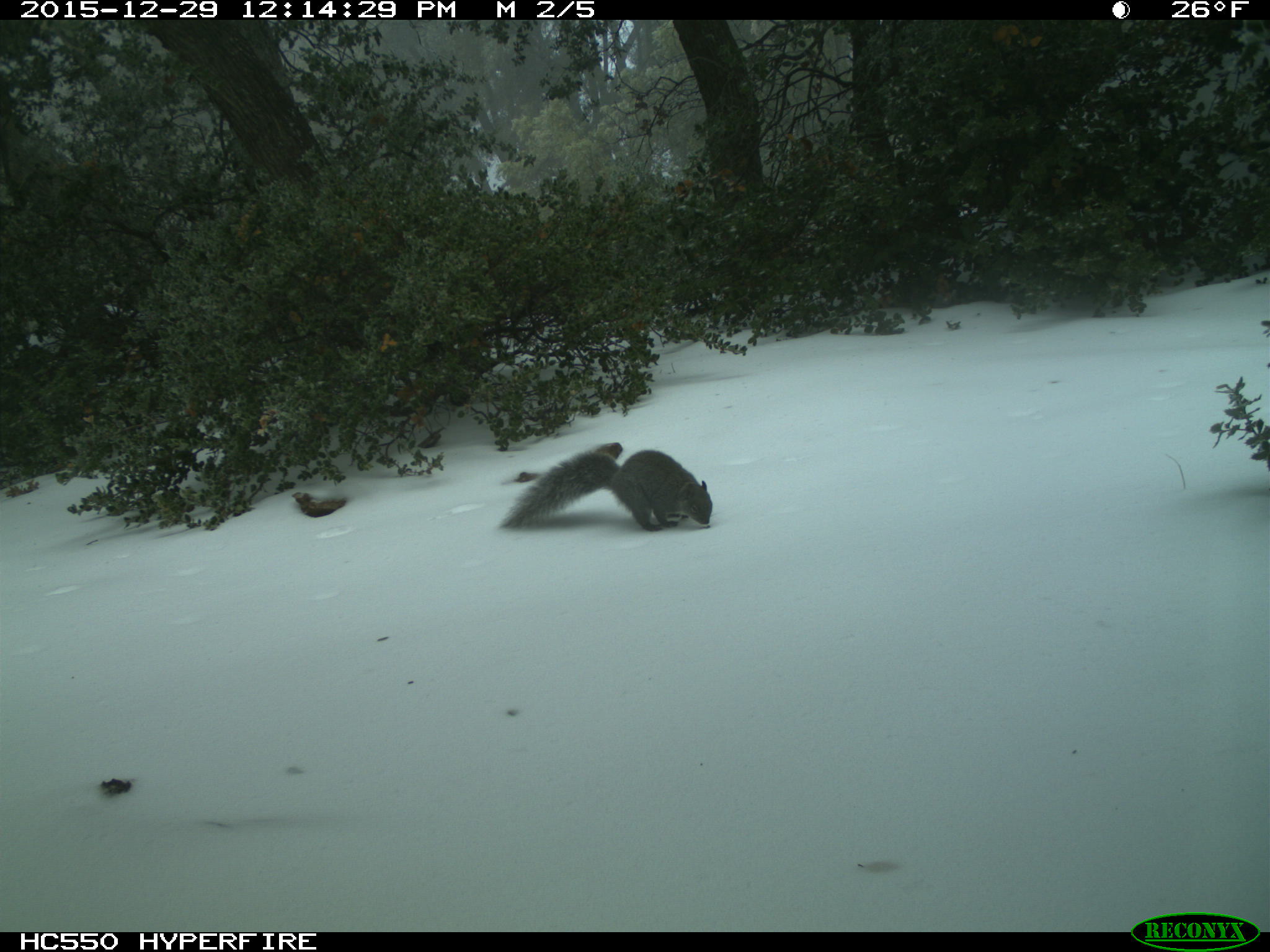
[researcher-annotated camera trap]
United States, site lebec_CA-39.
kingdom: Animalia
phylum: Chordata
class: Mammalia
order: Rodentia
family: Sciuridae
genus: Sciurus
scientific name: Sciurus carolinensis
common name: eastern gray squirrel